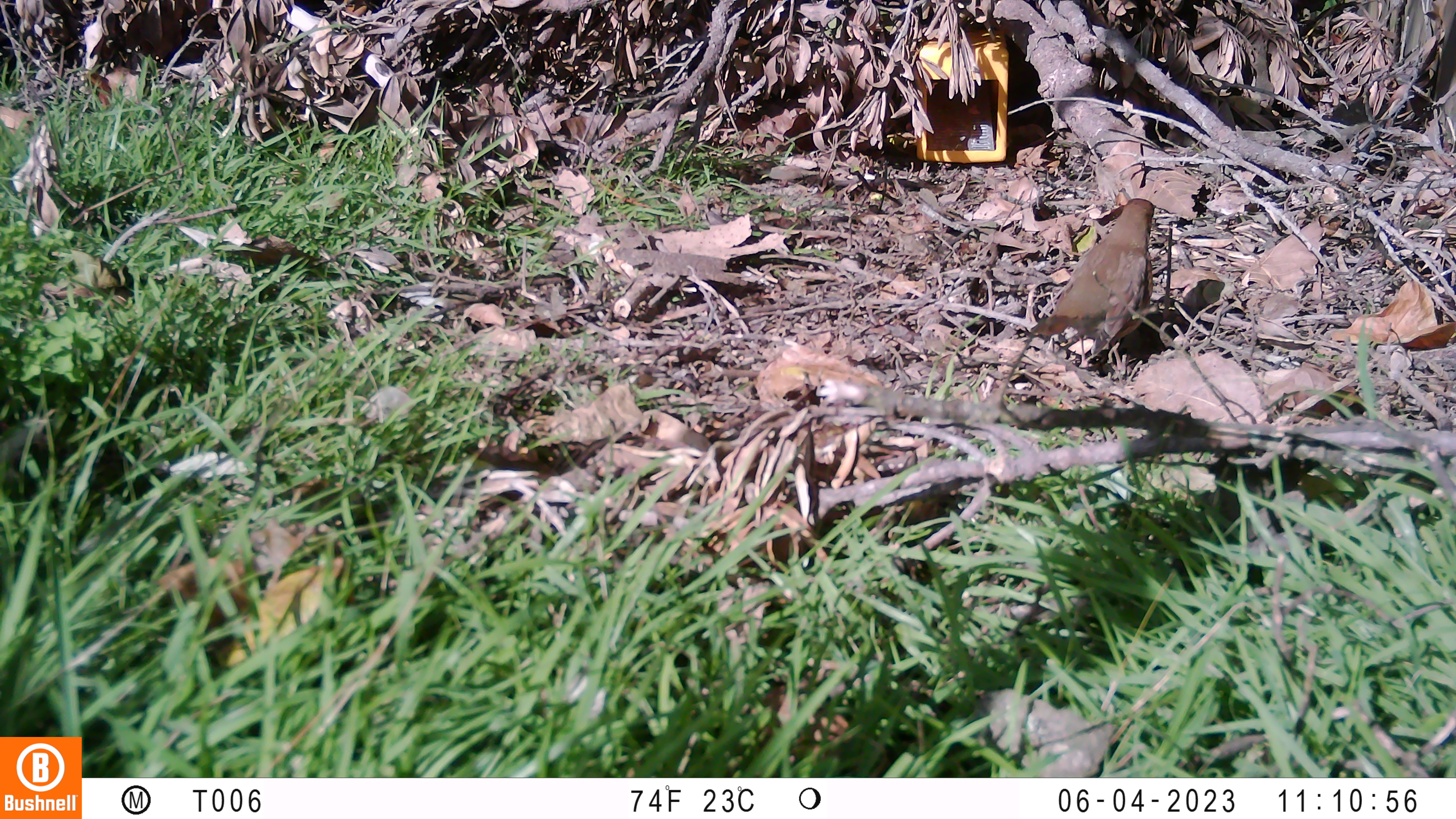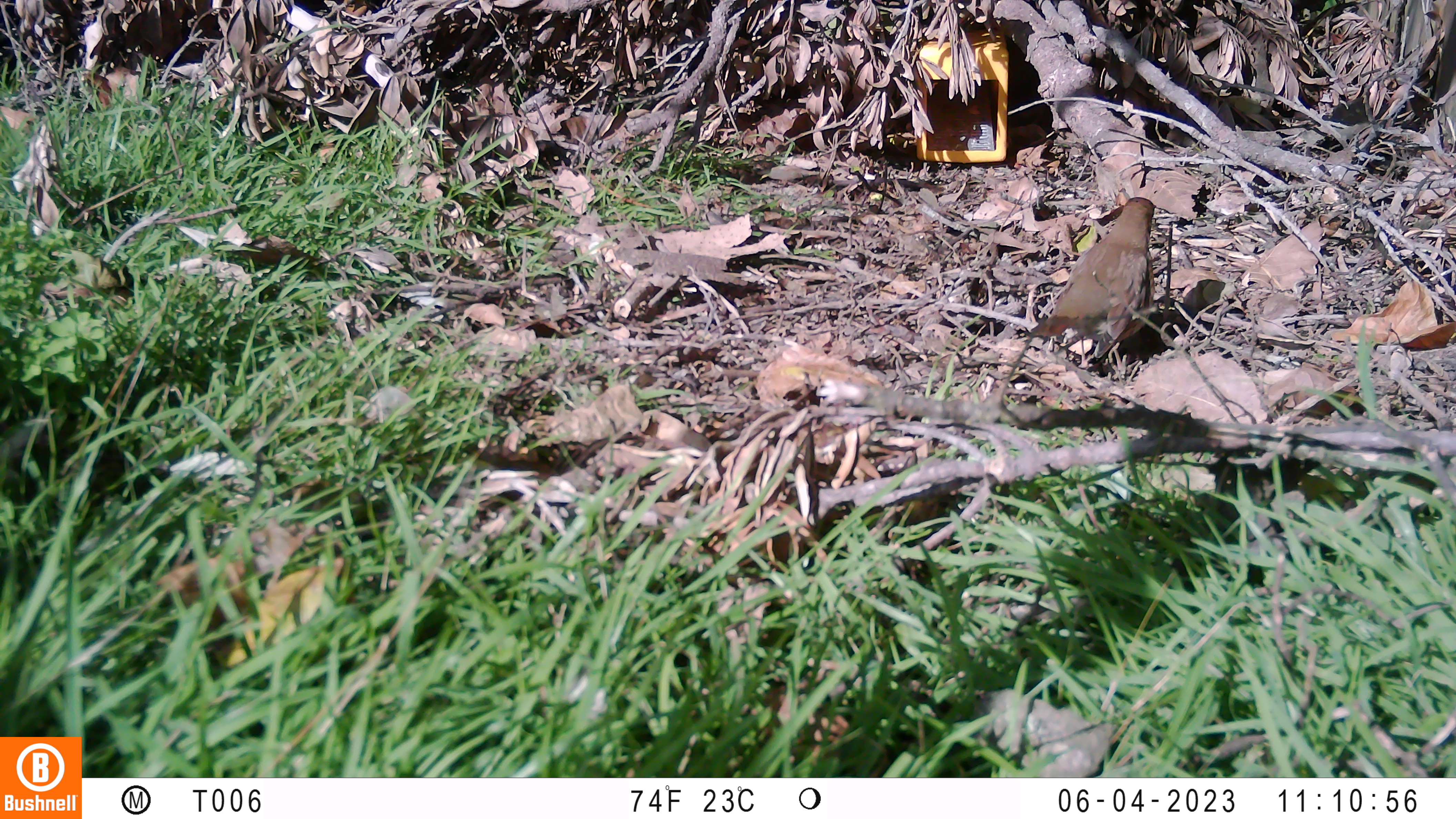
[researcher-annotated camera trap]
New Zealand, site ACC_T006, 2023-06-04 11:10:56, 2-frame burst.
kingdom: Animalia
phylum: Chordata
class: Aves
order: Passeriformes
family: Turdidae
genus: Turdus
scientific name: Turdus philomelos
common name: song thrush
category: thrush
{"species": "thrush (song thrush) (Turdus philomelos)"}